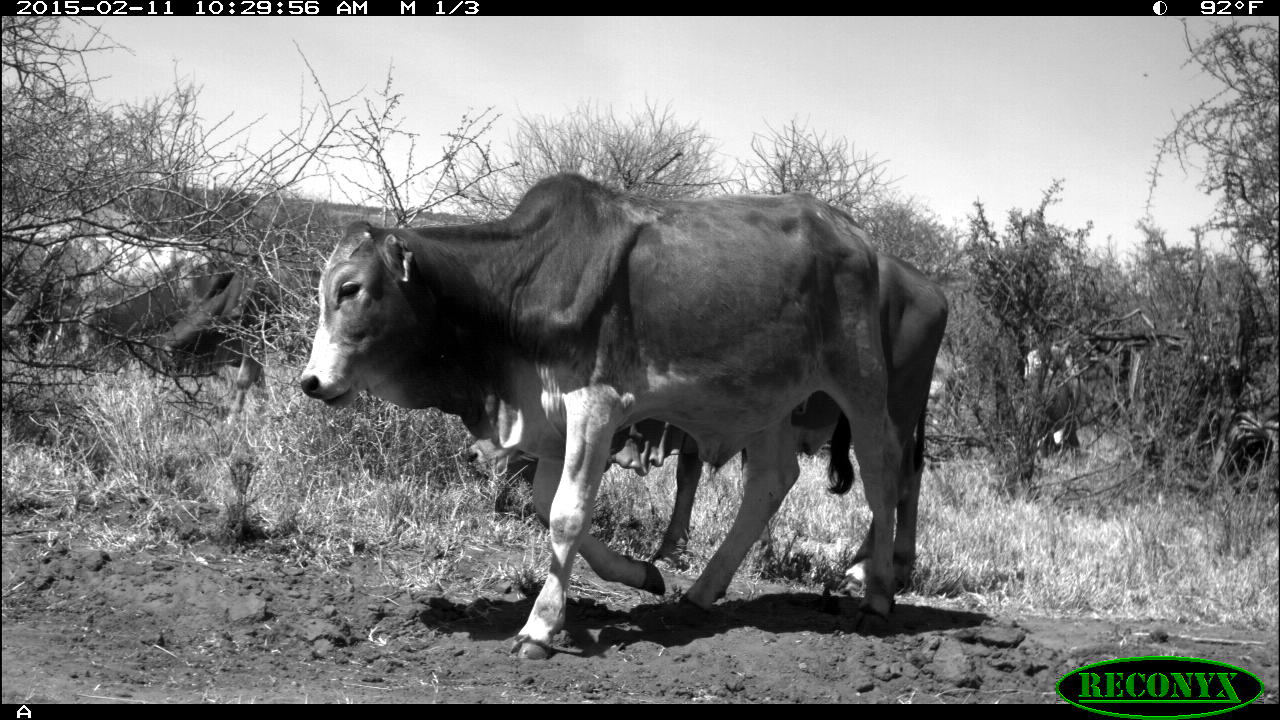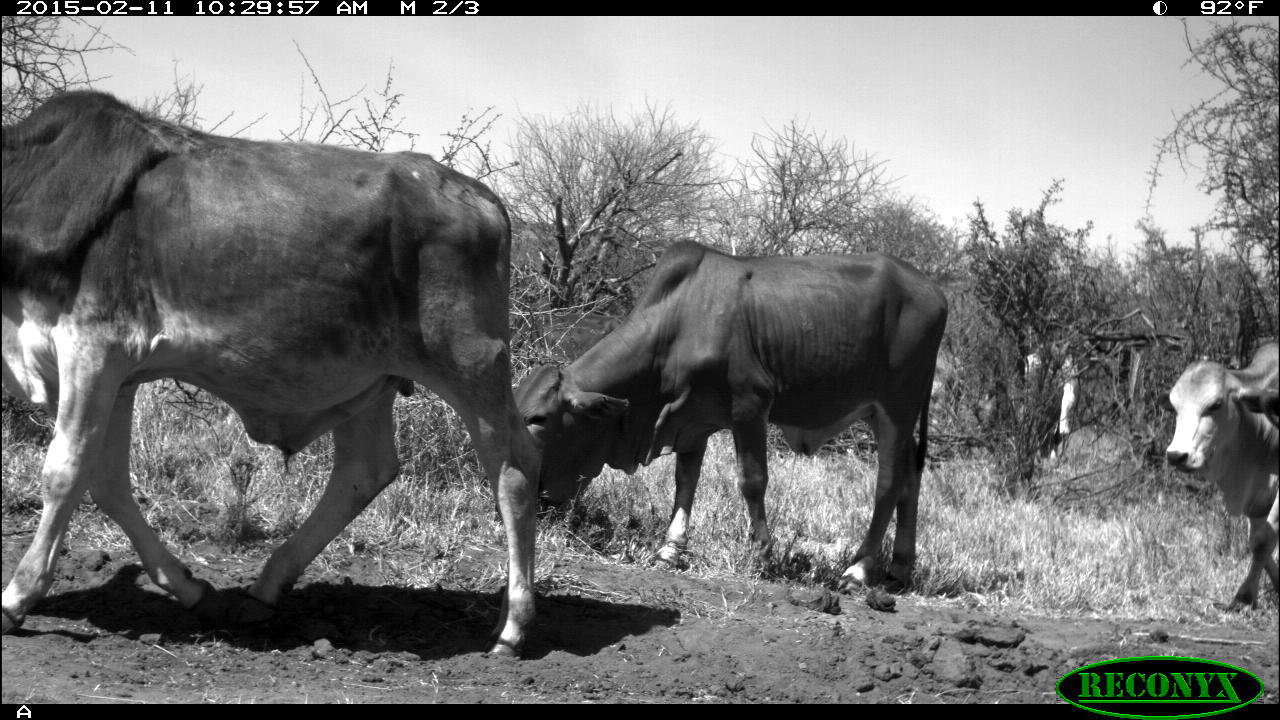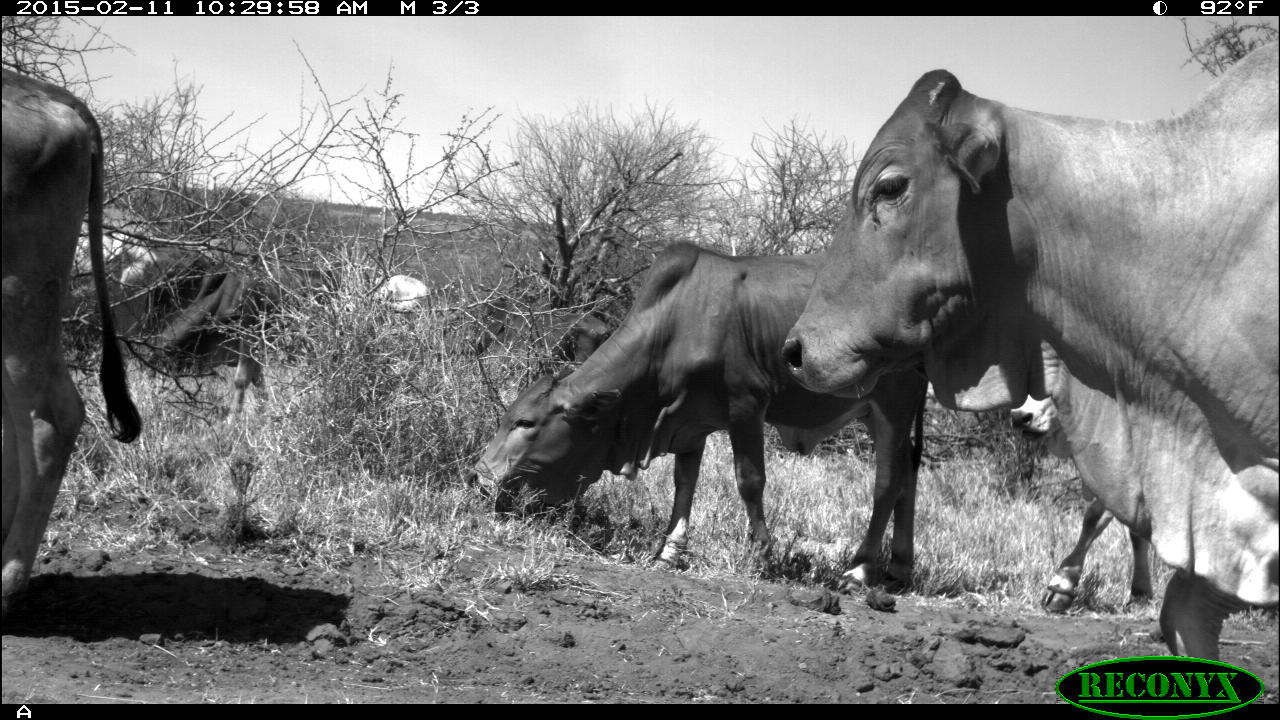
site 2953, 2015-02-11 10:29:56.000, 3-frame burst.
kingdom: Animalia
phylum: Chordata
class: Mammalia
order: Artiodactyla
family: Bovidae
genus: Bos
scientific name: Bos taurus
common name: domestic cattle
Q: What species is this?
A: Bos taurus (domestic cattle).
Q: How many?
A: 9.